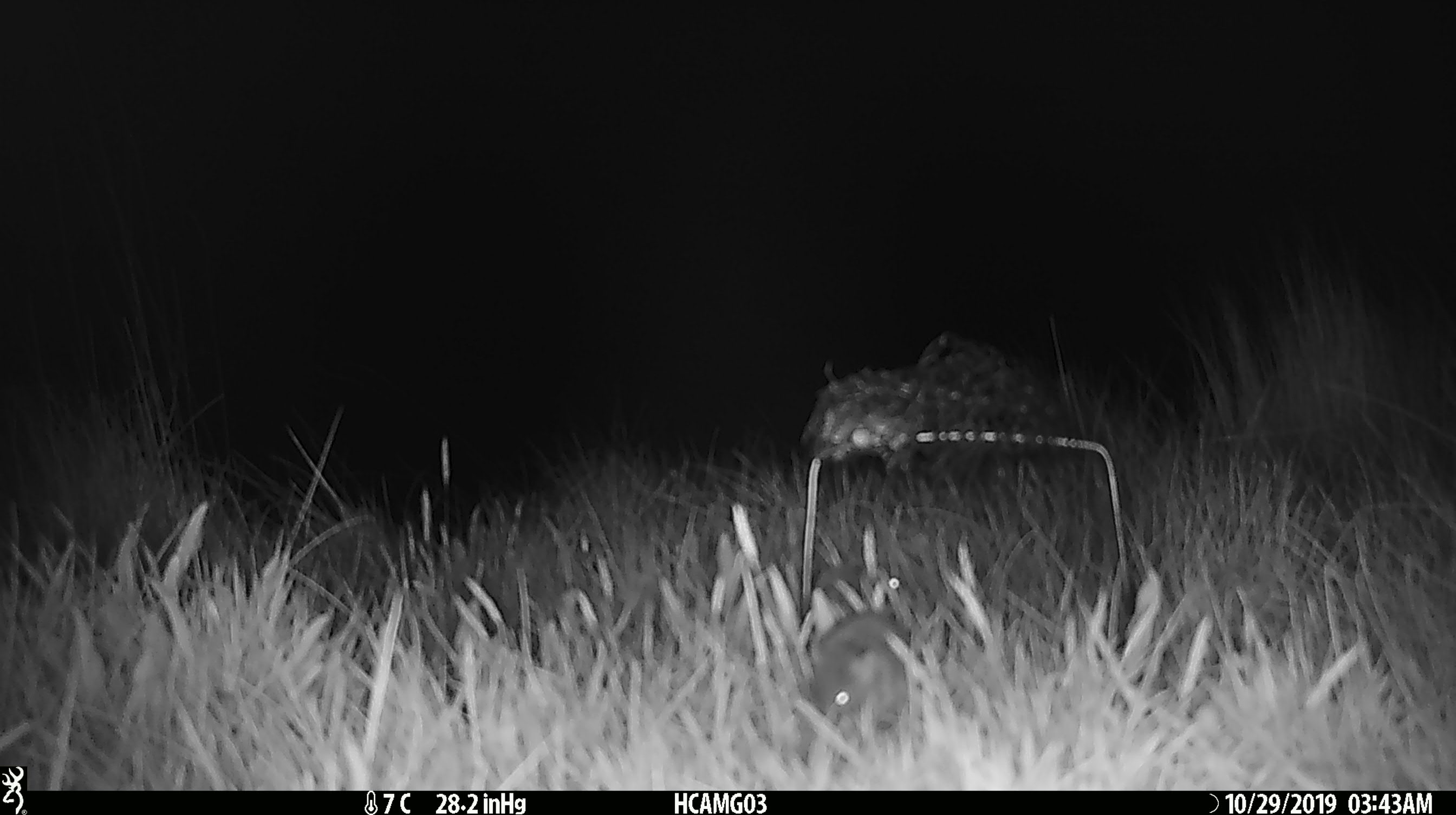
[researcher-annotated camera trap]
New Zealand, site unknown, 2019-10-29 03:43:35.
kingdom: Animalia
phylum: Chordata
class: Mammalia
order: Rodentia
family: Muridae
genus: Mus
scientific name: Mus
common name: mouse